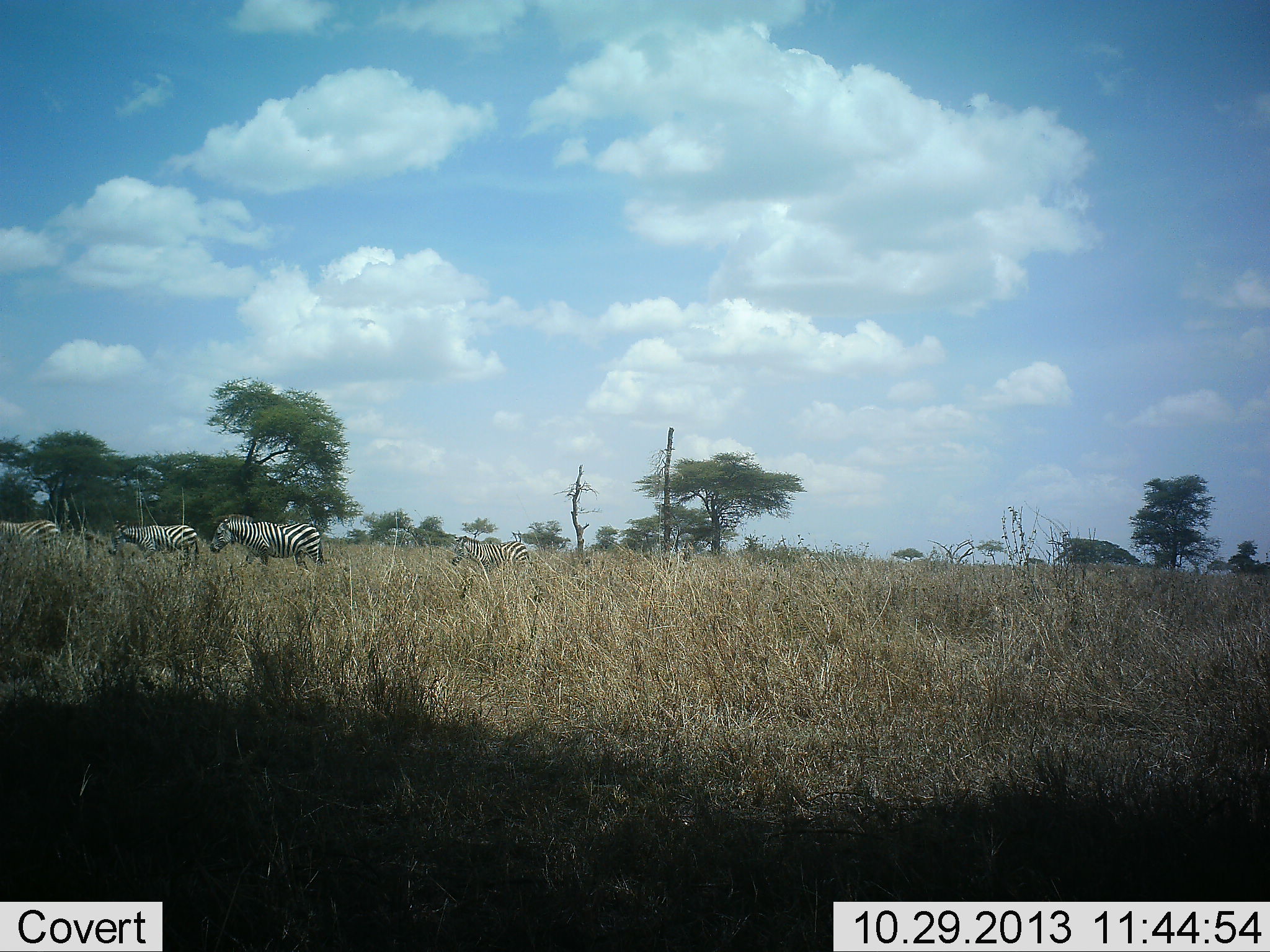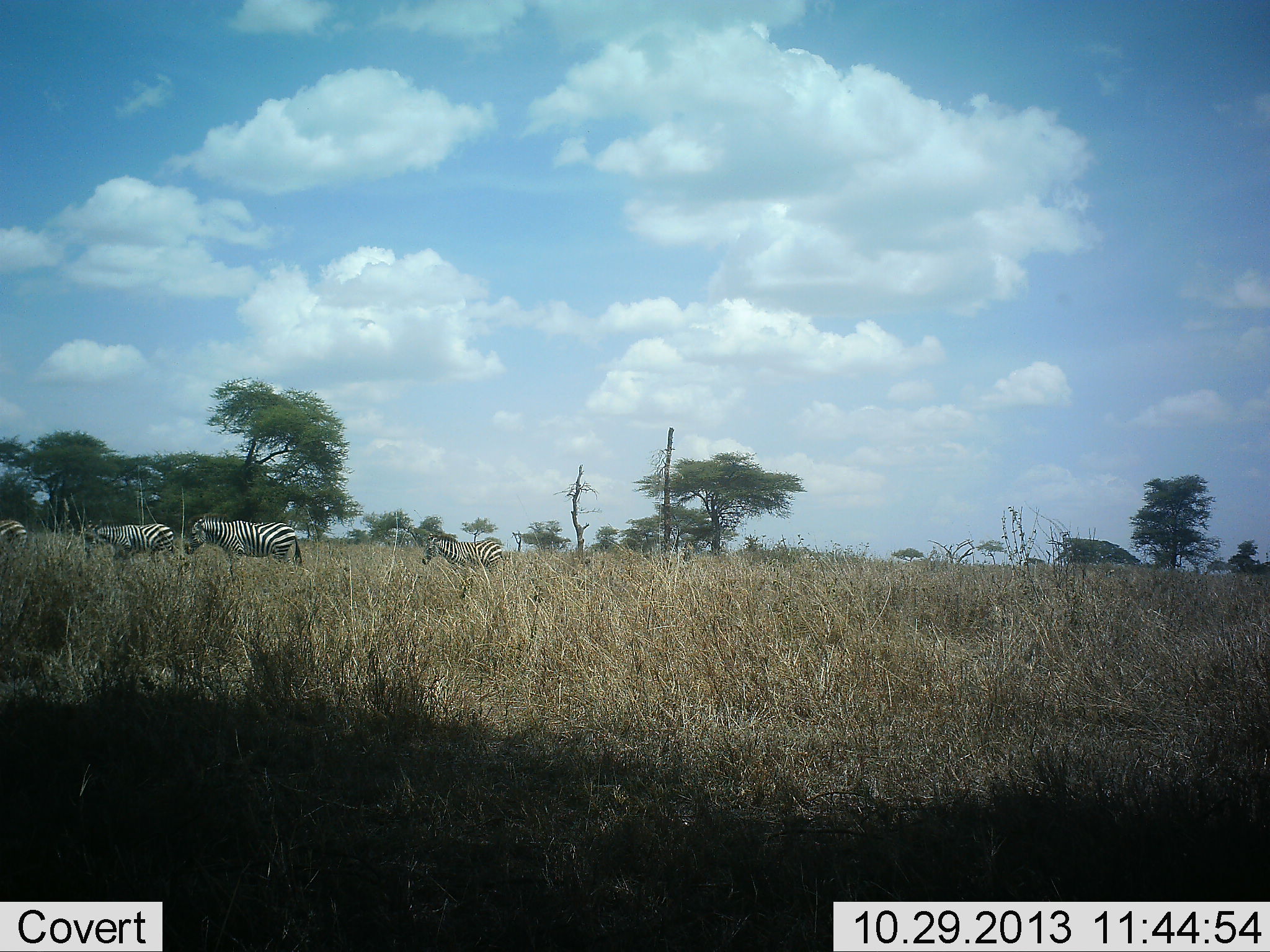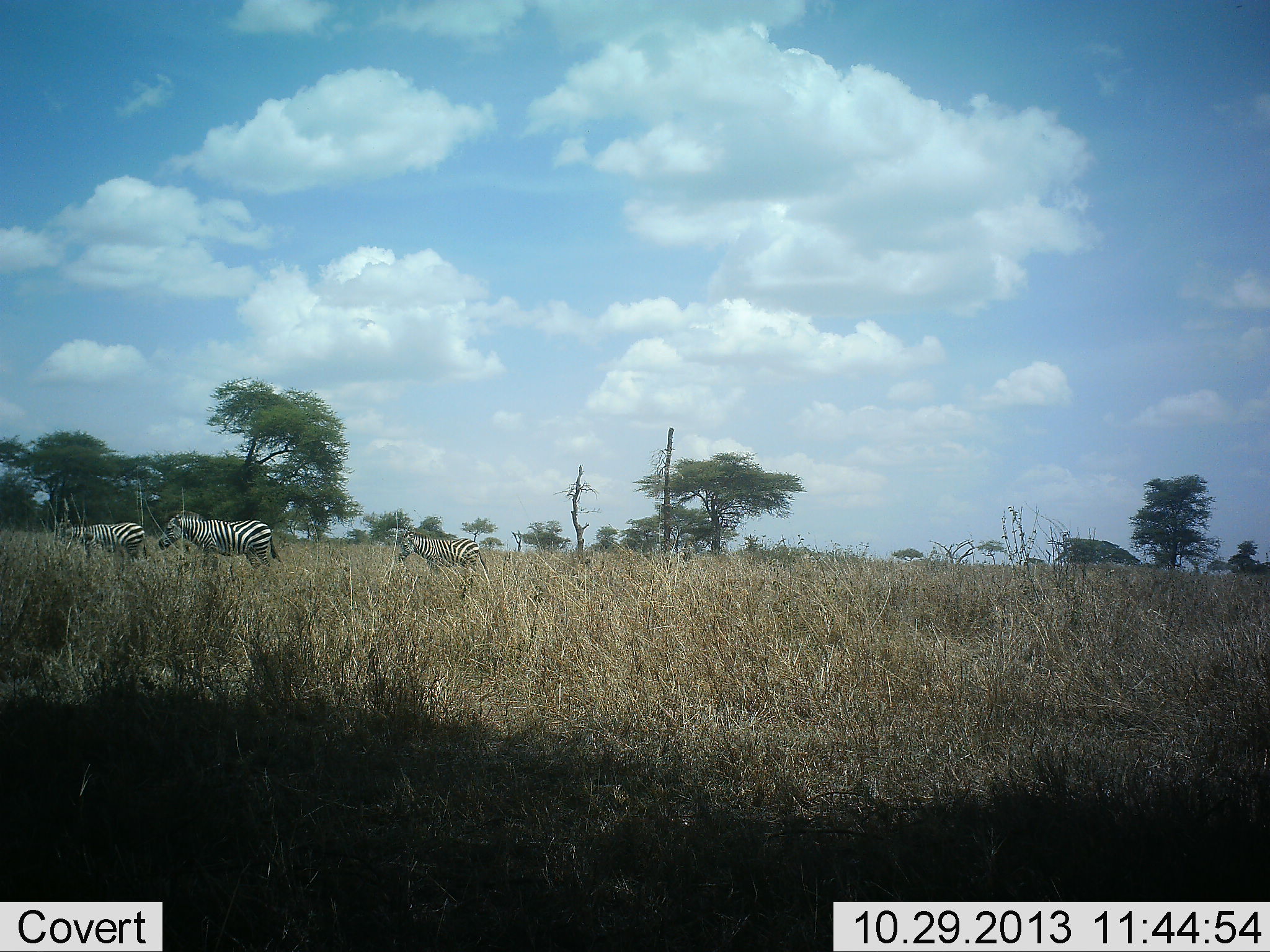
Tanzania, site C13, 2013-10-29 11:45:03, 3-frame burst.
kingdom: Animalia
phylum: Chordata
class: Mammalia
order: Perissodactyla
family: Equidae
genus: Equus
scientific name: Equus quagga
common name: plains zebra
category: zebra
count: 4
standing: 7%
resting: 0%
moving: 100%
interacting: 0%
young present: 11%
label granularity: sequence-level